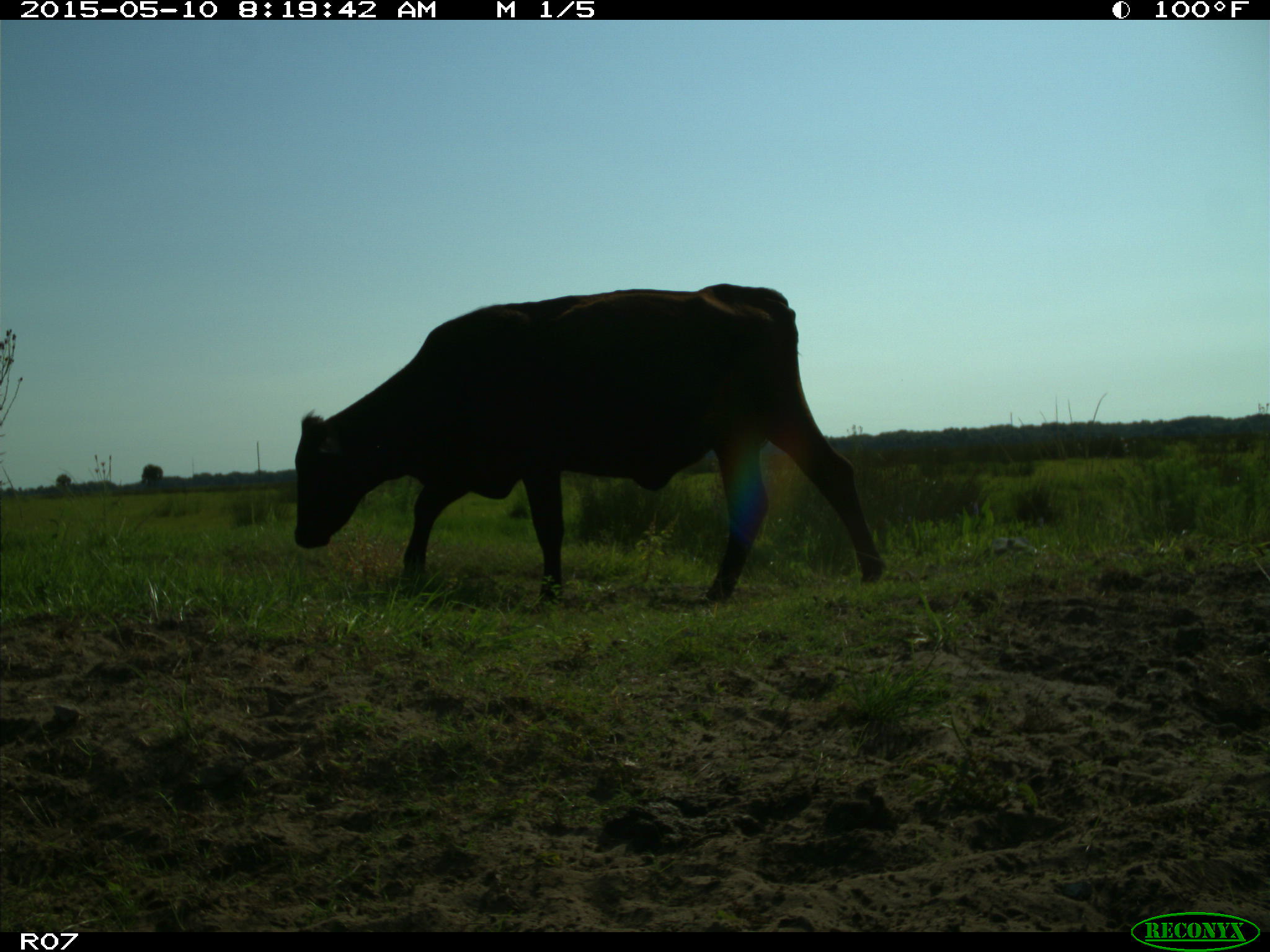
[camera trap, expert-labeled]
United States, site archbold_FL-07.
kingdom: Animalia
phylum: Chordata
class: Mammalia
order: Artiodactyla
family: Bovidae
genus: Bos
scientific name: Bos taurus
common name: domestic cow